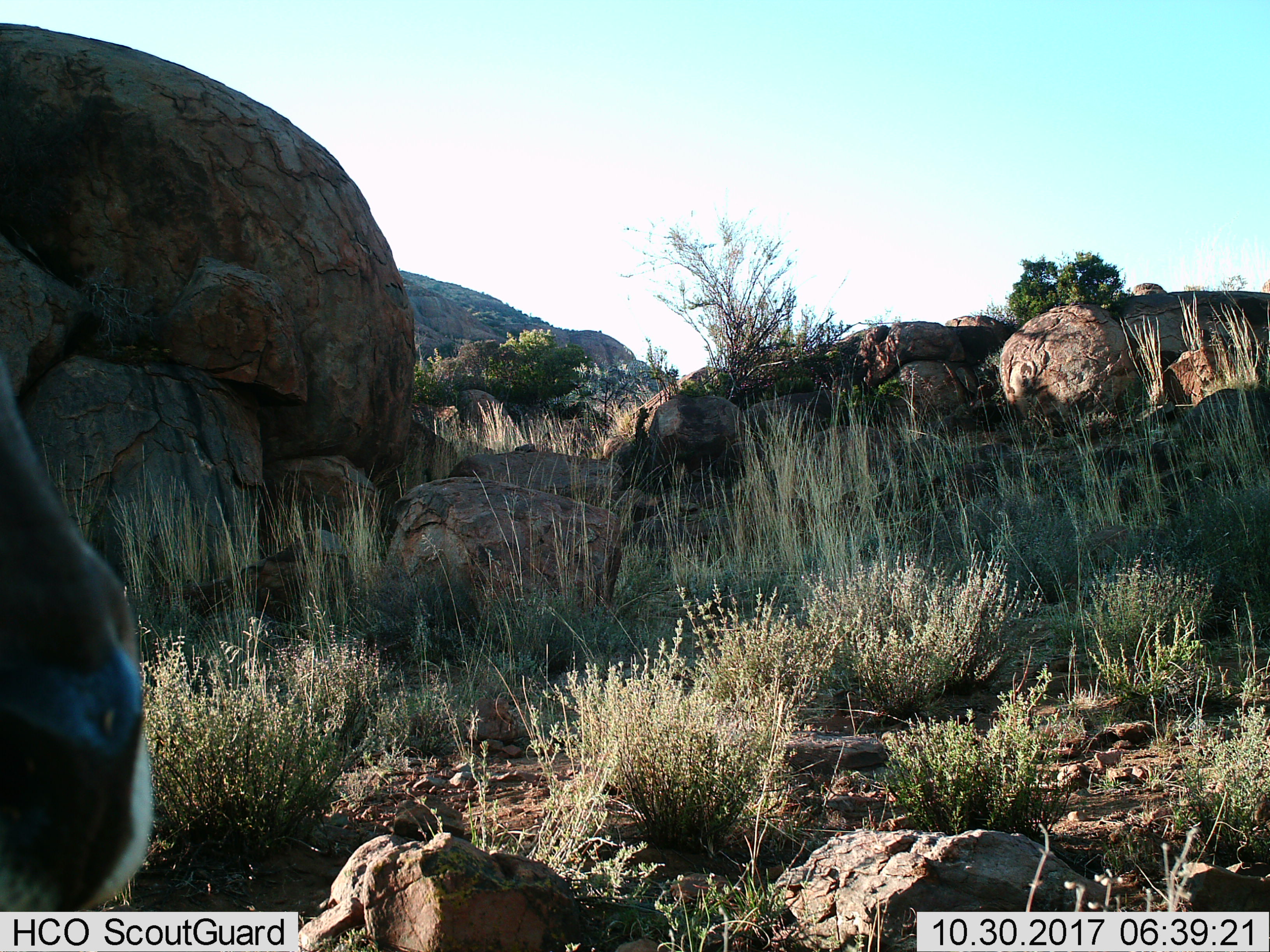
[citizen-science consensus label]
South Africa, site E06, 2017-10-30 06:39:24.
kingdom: Animalia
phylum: Chordata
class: Mammalia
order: Artiodactyla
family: Bovidae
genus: Antidorcas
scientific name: Antidorcas marsupialis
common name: springbok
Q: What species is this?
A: Springbok (Antidorcas marsupialis).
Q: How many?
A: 1.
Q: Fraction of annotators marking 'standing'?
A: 100%.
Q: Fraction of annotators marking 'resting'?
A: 0%.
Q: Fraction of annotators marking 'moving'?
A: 0%.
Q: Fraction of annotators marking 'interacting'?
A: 0%.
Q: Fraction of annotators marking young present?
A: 0%.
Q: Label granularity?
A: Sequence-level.